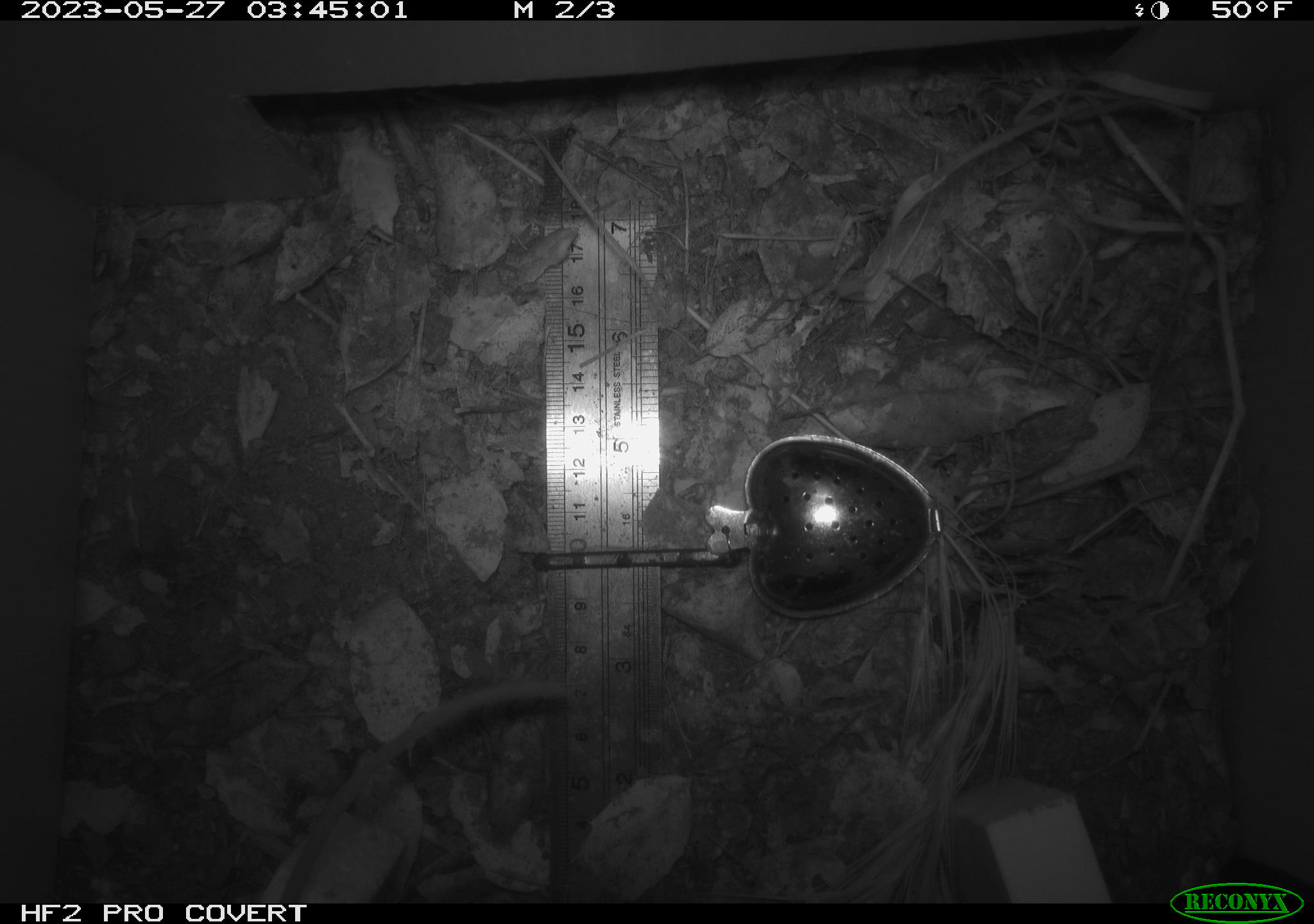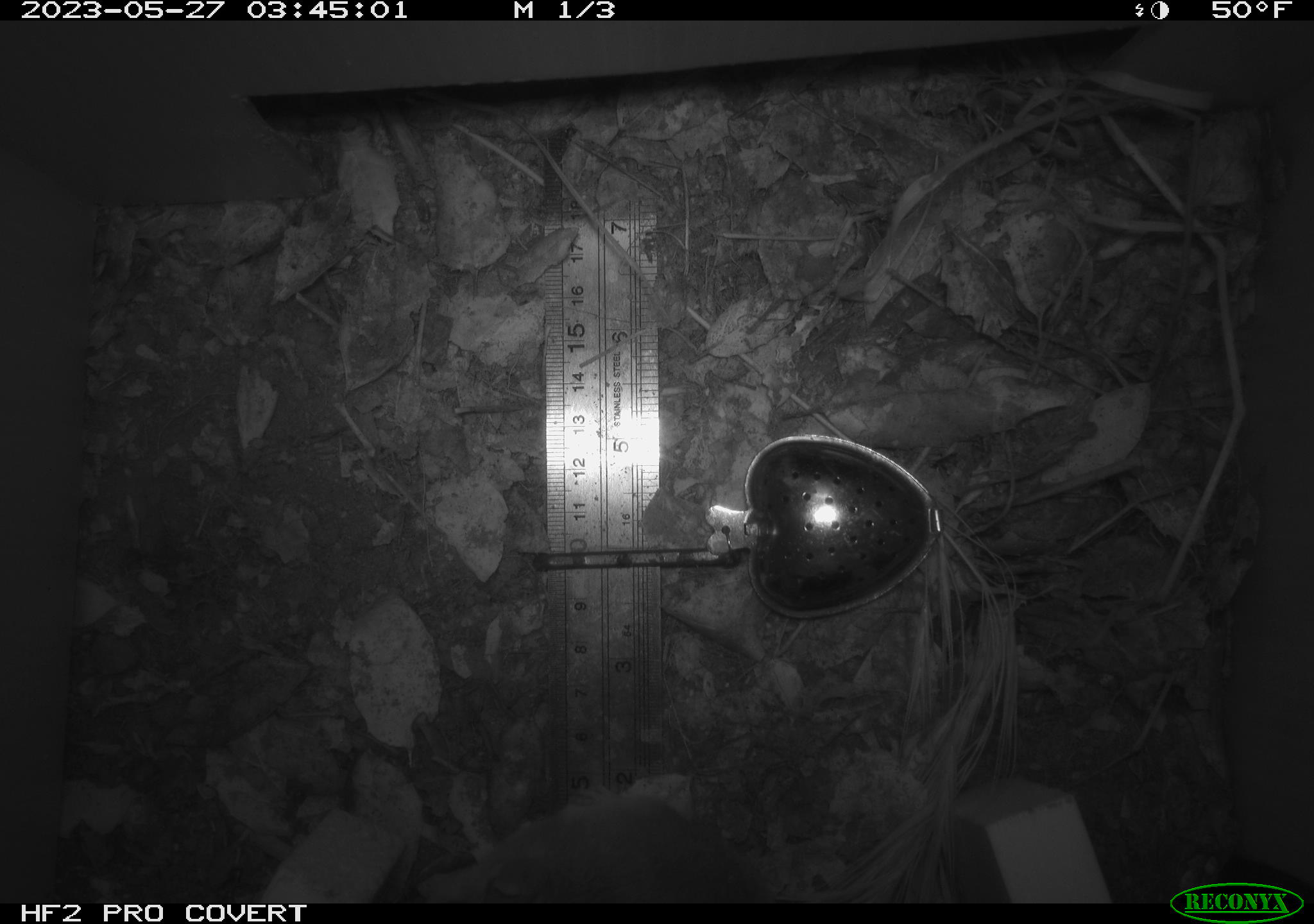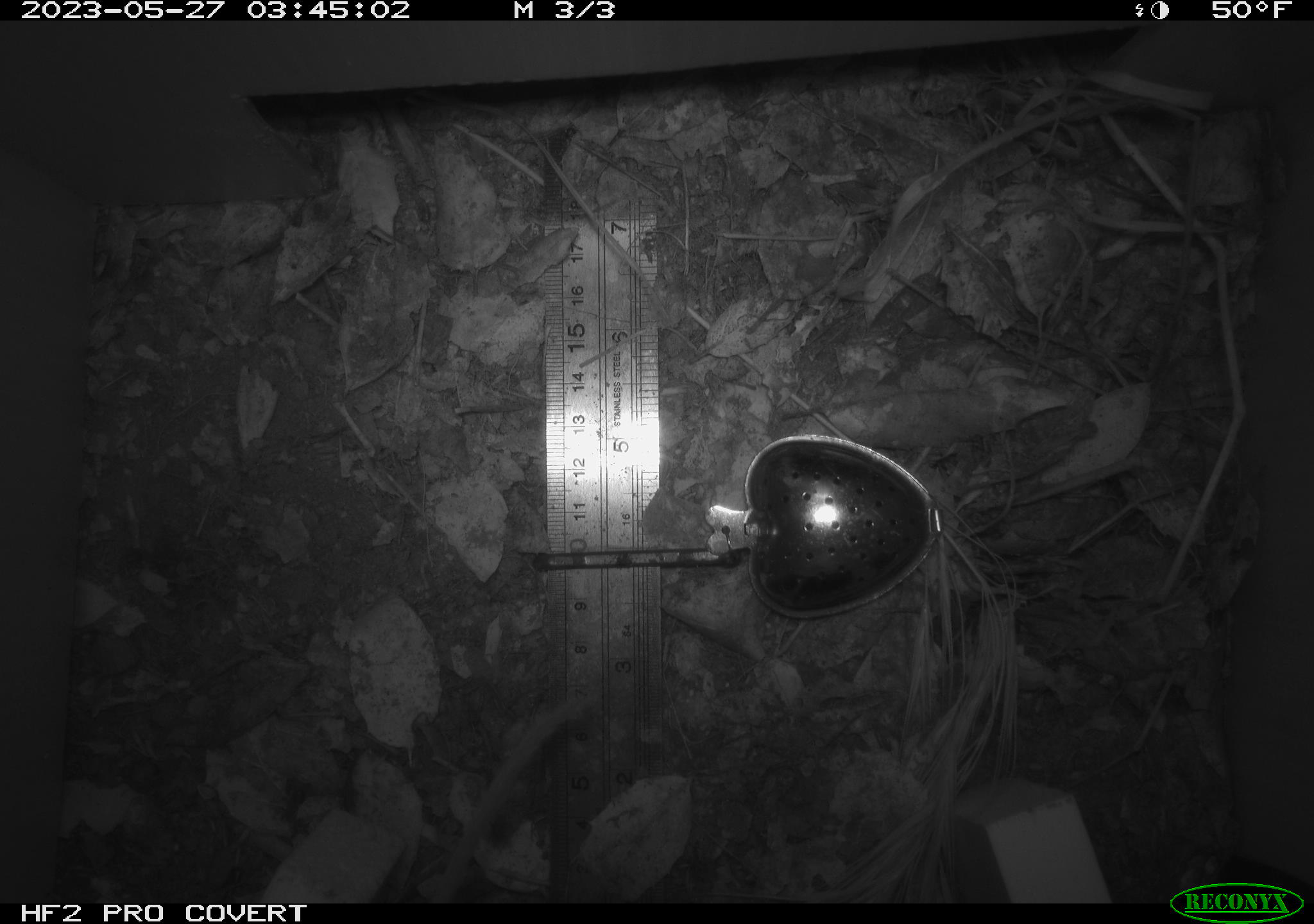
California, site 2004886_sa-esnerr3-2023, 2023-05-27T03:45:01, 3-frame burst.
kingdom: Animalia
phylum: Chordata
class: Mammalia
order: Rodentia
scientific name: Rodentia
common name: mouse species